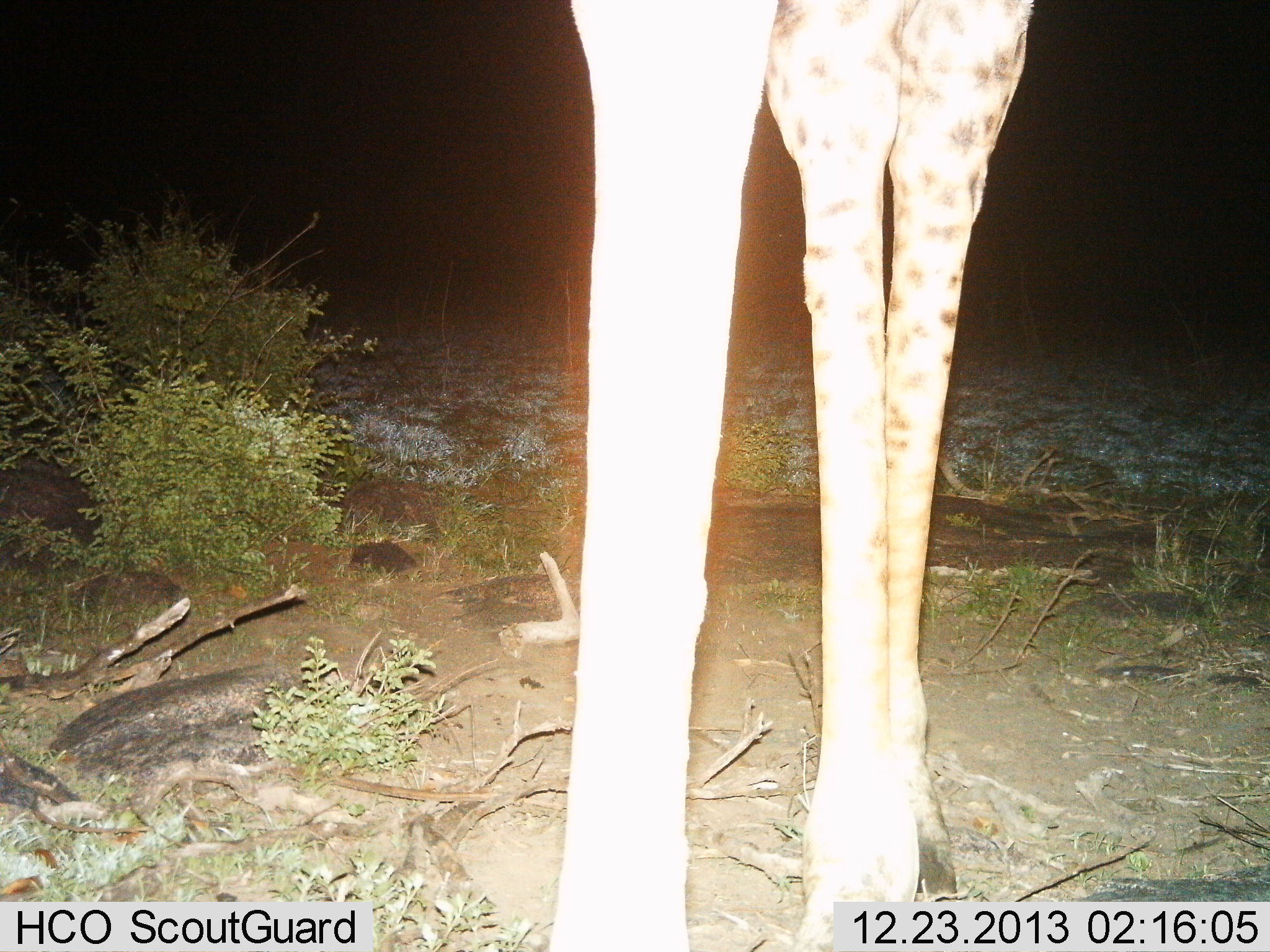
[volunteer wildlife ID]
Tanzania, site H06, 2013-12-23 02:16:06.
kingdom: Animalia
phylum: Chordata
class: Mammalia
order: Artiodactyla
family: Giraffidae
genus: Giraffa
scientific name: Giraffa camelopardalis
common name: giraffe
Giraffe (Giraffa camelopardalis), count 1. Behavior (volunteer vote fractions): standing 100%, resting 0%, moving 0%, interacting 0%. Young present (vote fraction): 0%. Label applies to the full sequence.